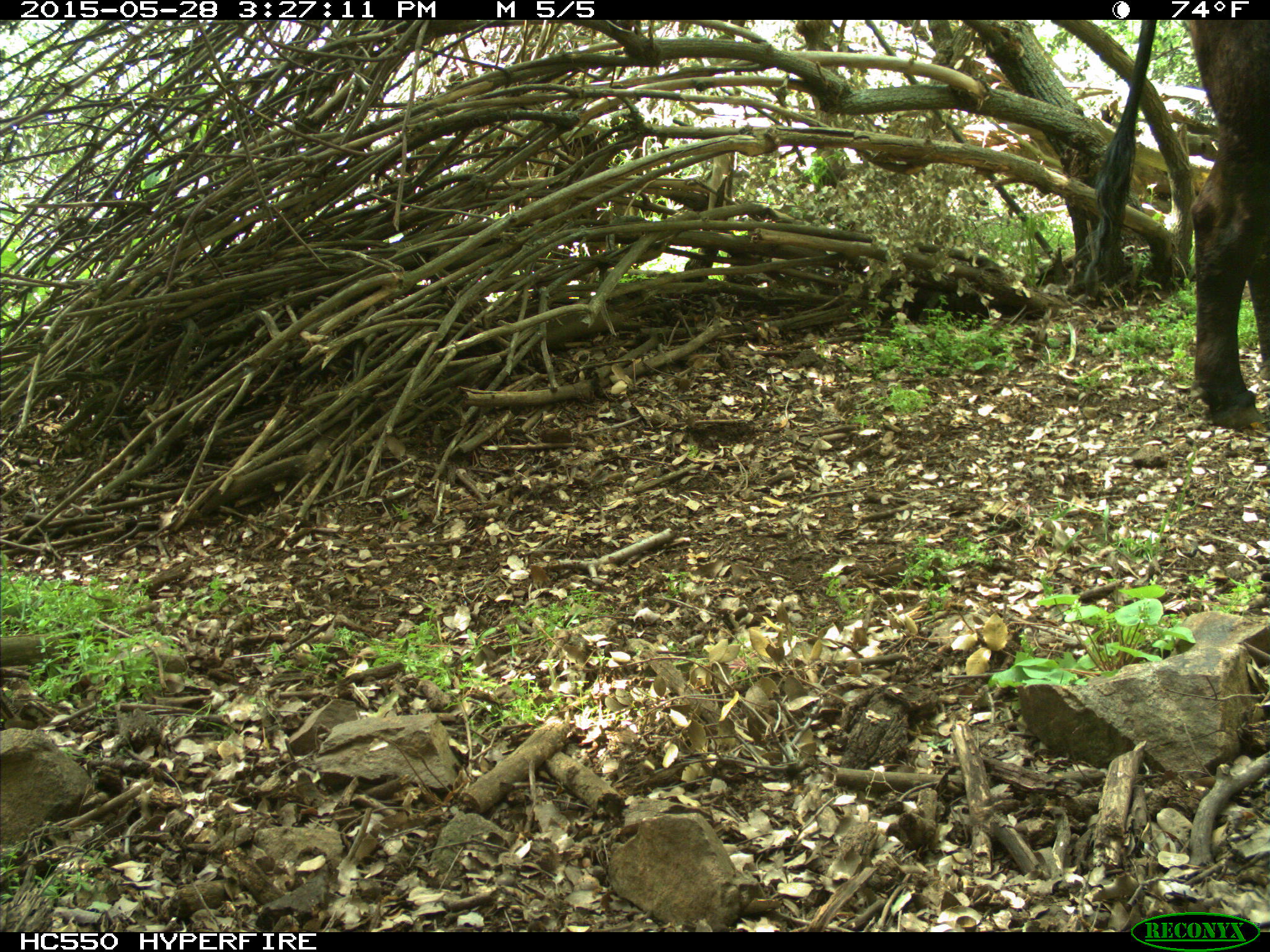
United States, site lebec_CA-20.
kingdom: Animalia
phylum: Chordata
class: Mammalia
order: Artiodactyla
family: Bovidae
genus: Bos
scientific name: Bos taurus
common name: domestic cow